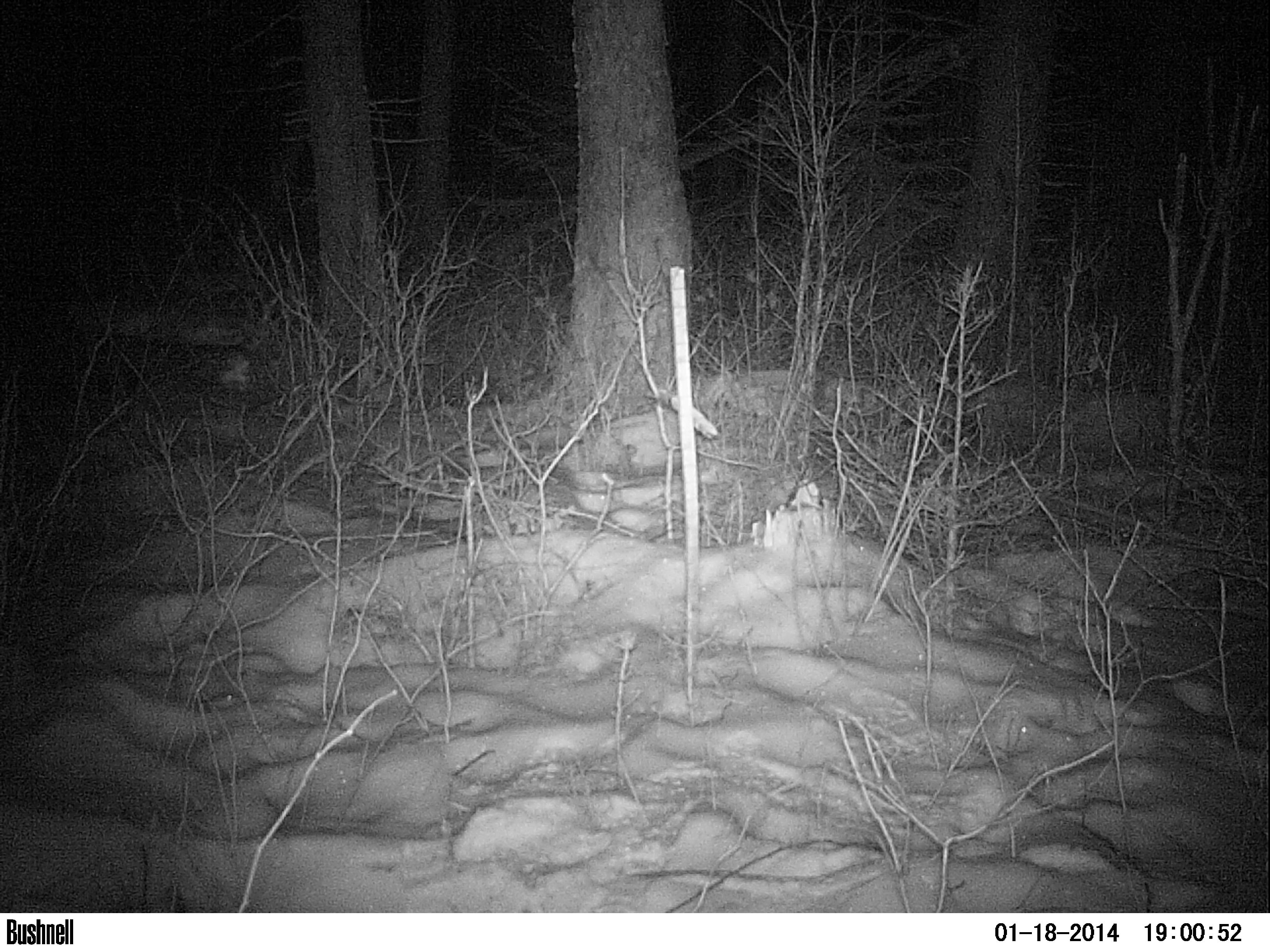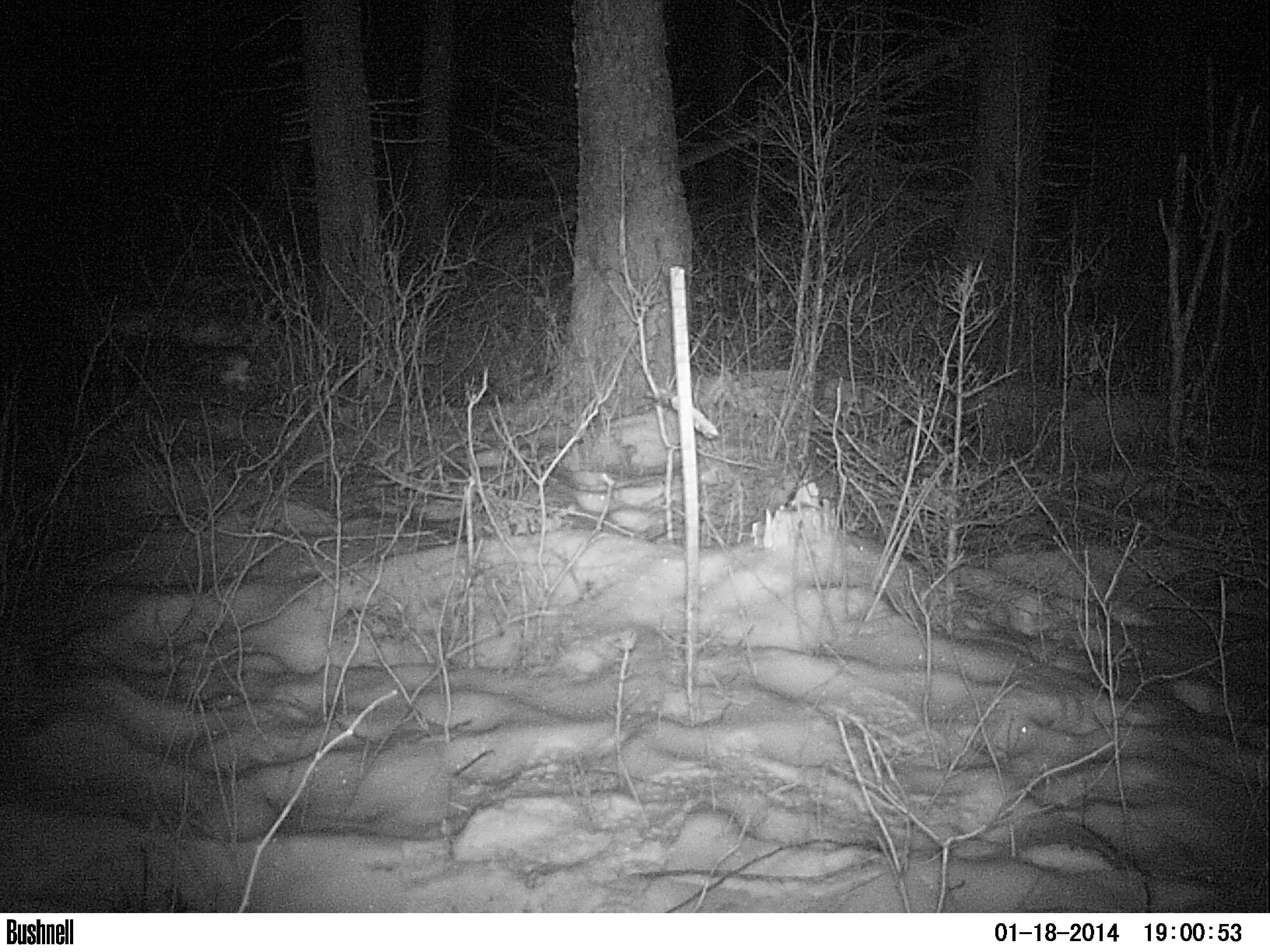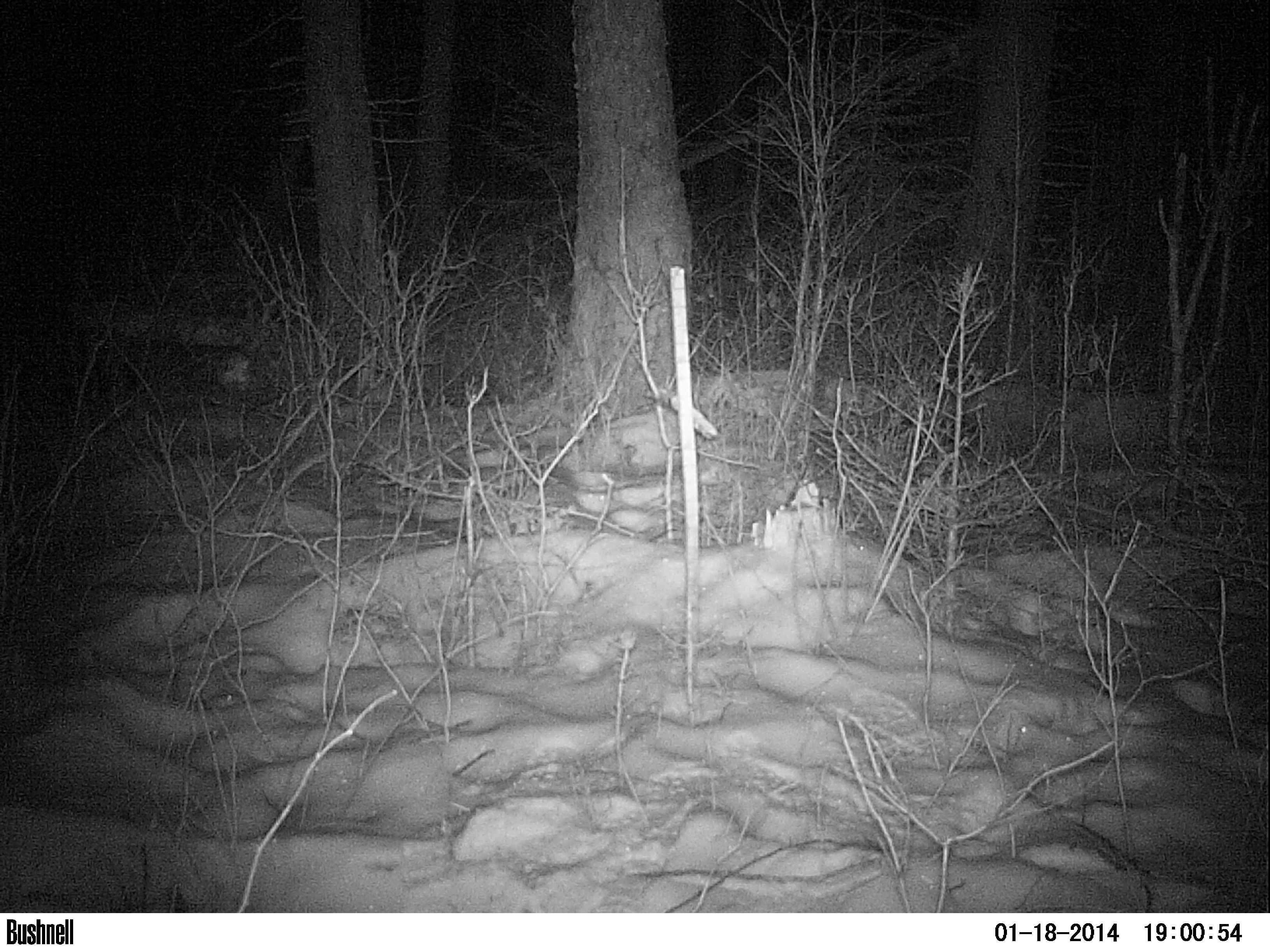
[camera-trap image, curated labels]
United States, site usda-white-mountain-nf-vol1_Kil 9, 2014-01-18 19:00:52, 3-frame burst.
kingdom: Animalia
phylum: Chordata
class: Mammalia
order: Artiodactyla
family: Cervidae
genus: Alces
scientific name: Alces alces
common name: moose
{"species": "moose (Alces alces)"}